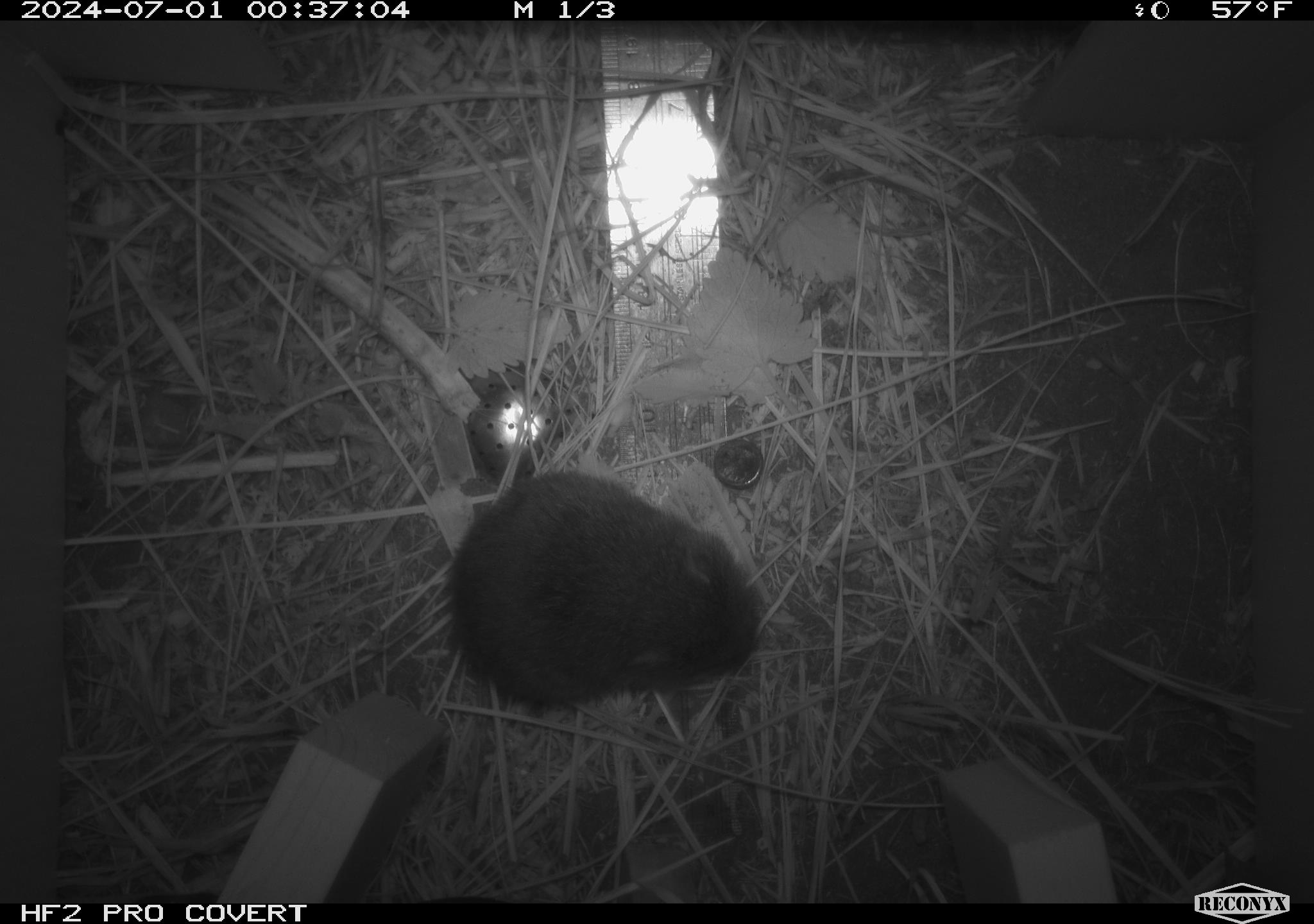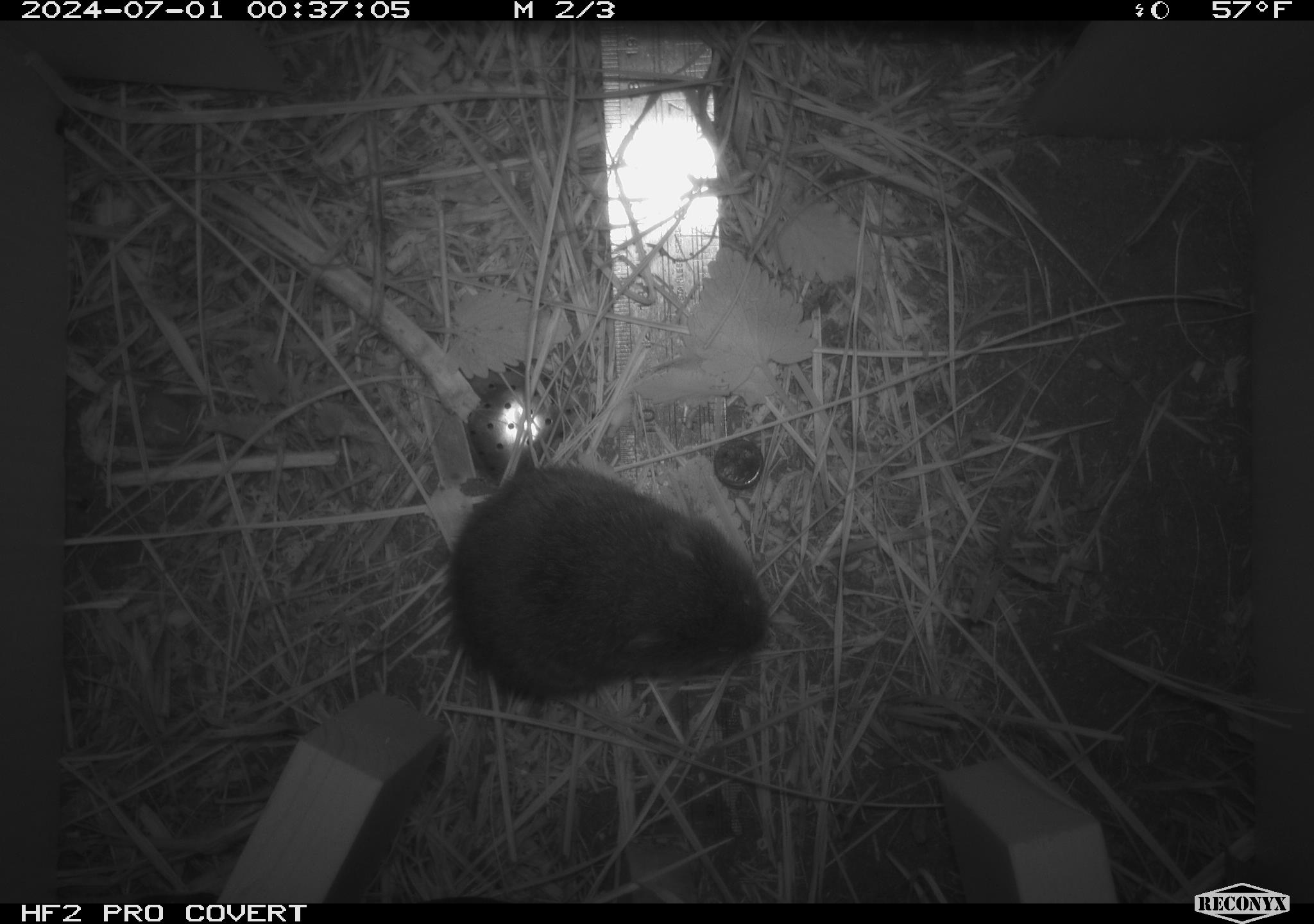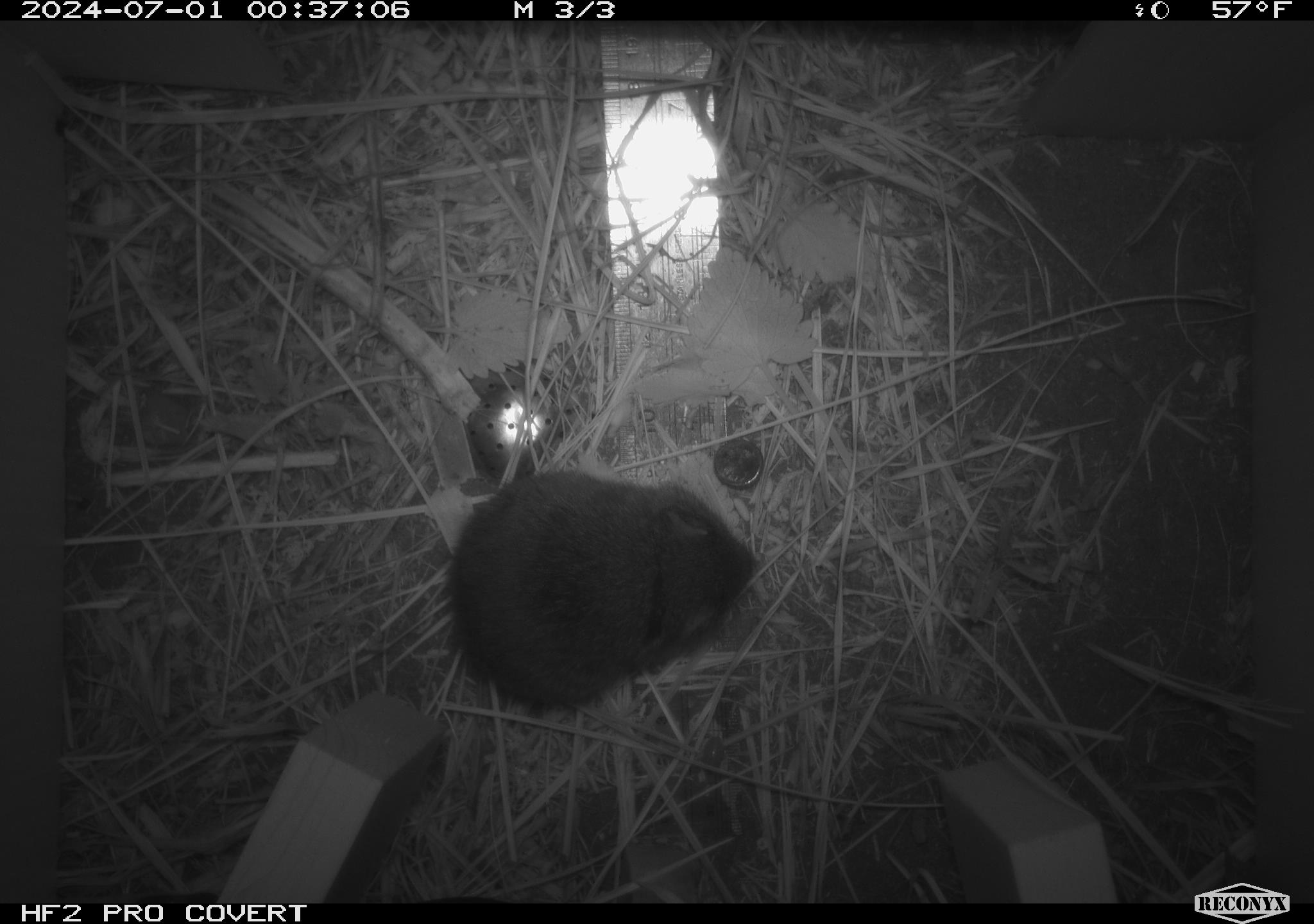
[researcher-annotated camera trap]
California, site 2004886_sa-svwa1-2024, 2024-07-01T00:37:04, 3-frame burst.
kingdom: Animalia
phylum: Chordata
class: Mammalia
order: Rodentia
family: Cricetidae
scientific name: Arvicolinae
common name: voles, lemmings, and muskrats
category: arvicolinae subfamily